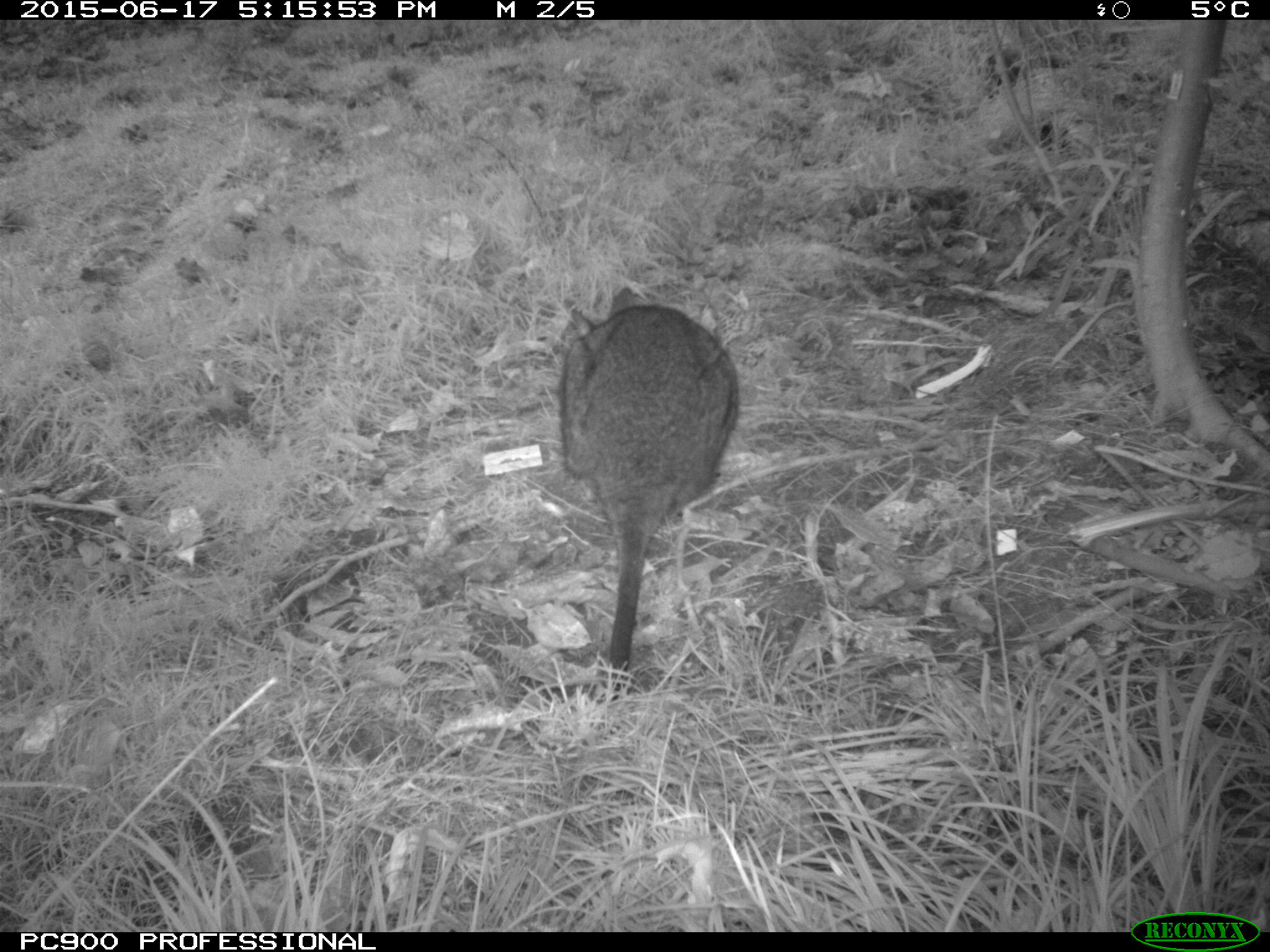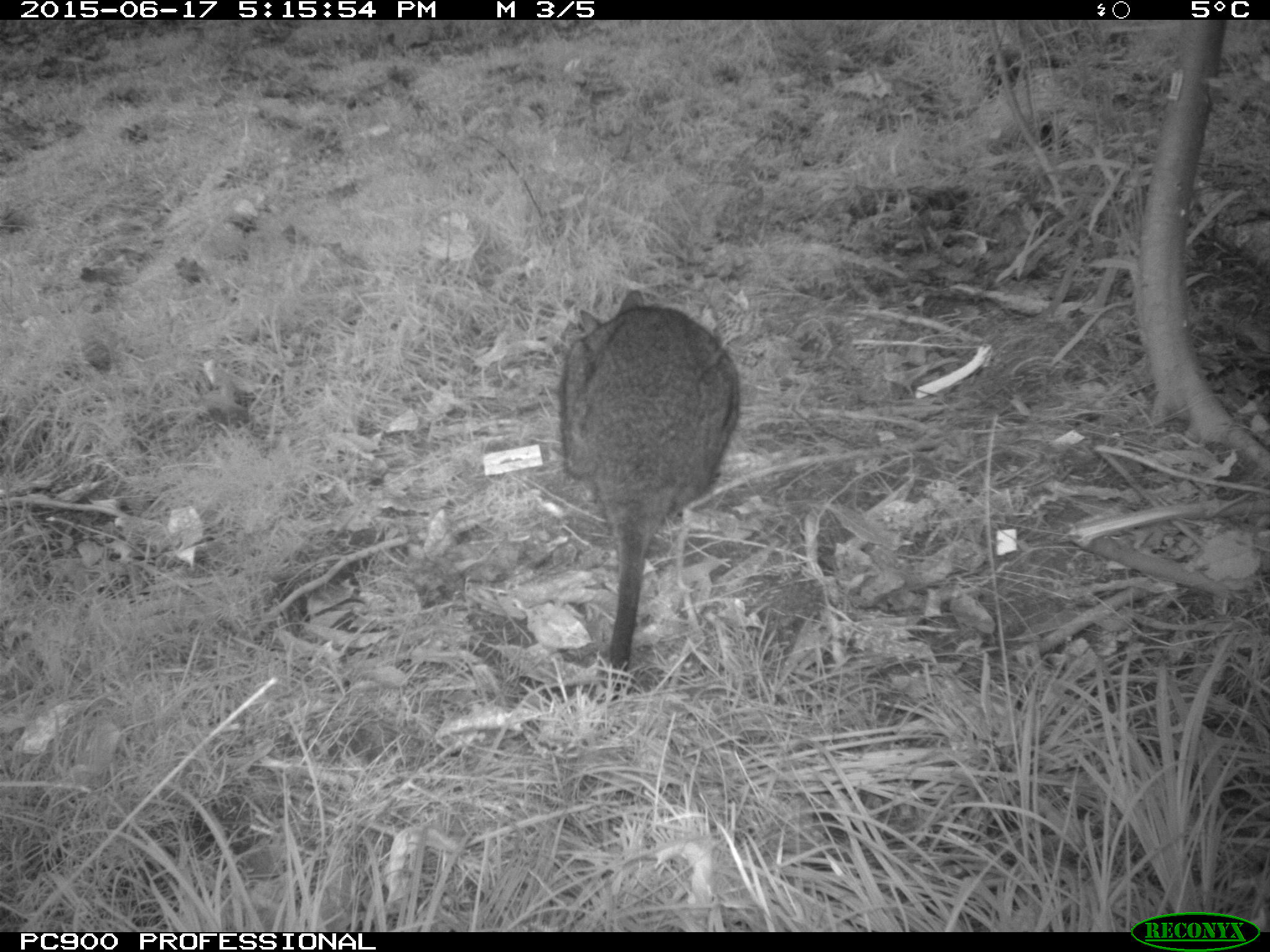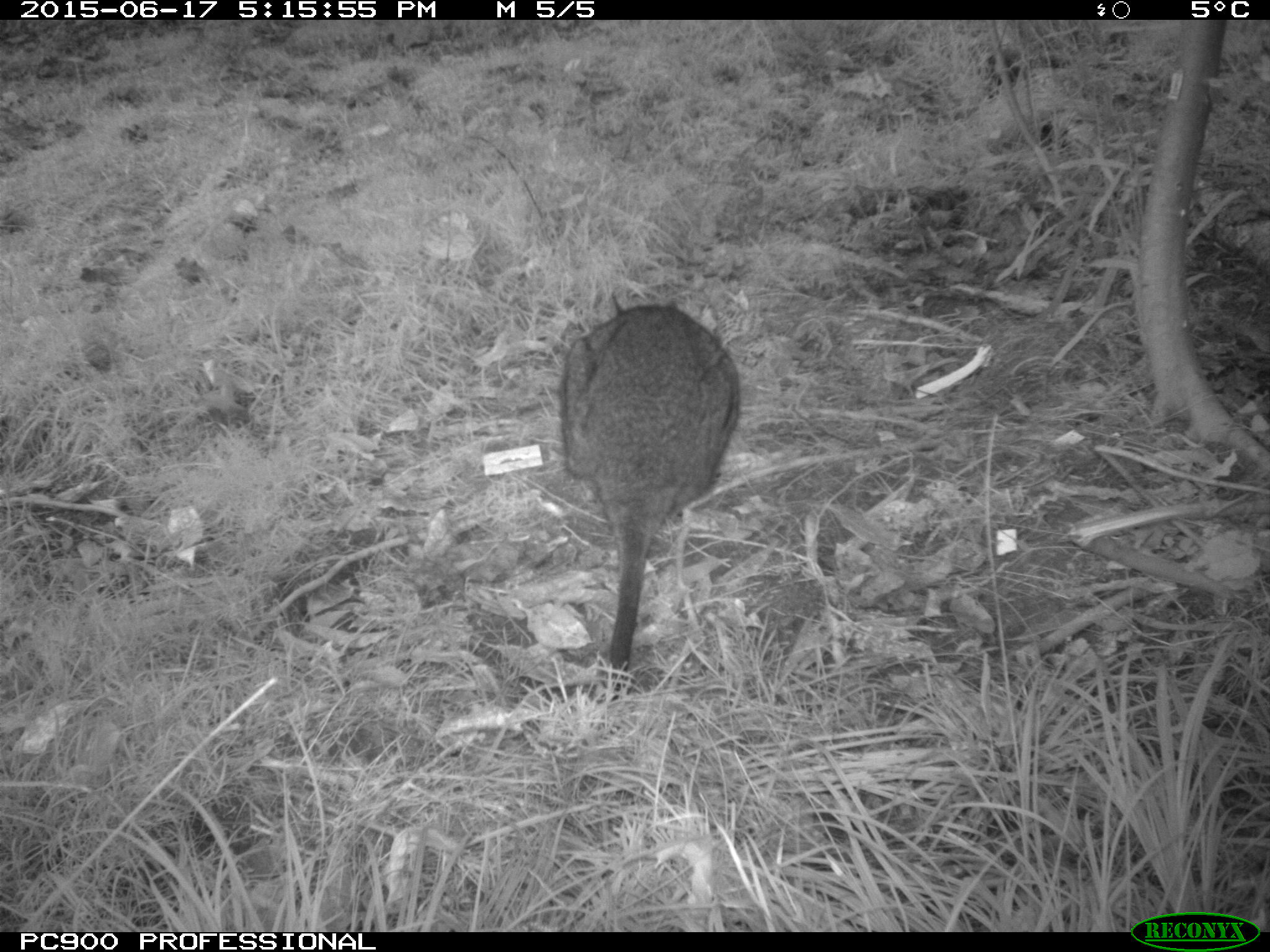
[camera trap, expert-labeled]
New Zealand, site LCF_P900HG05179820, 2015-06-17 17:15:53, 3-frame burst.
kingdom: Animalia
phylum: Chordata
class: Mammalia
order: Diprotodontia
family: Macropodidae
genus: Notamacropus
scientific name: Notamacropus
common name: wallaby